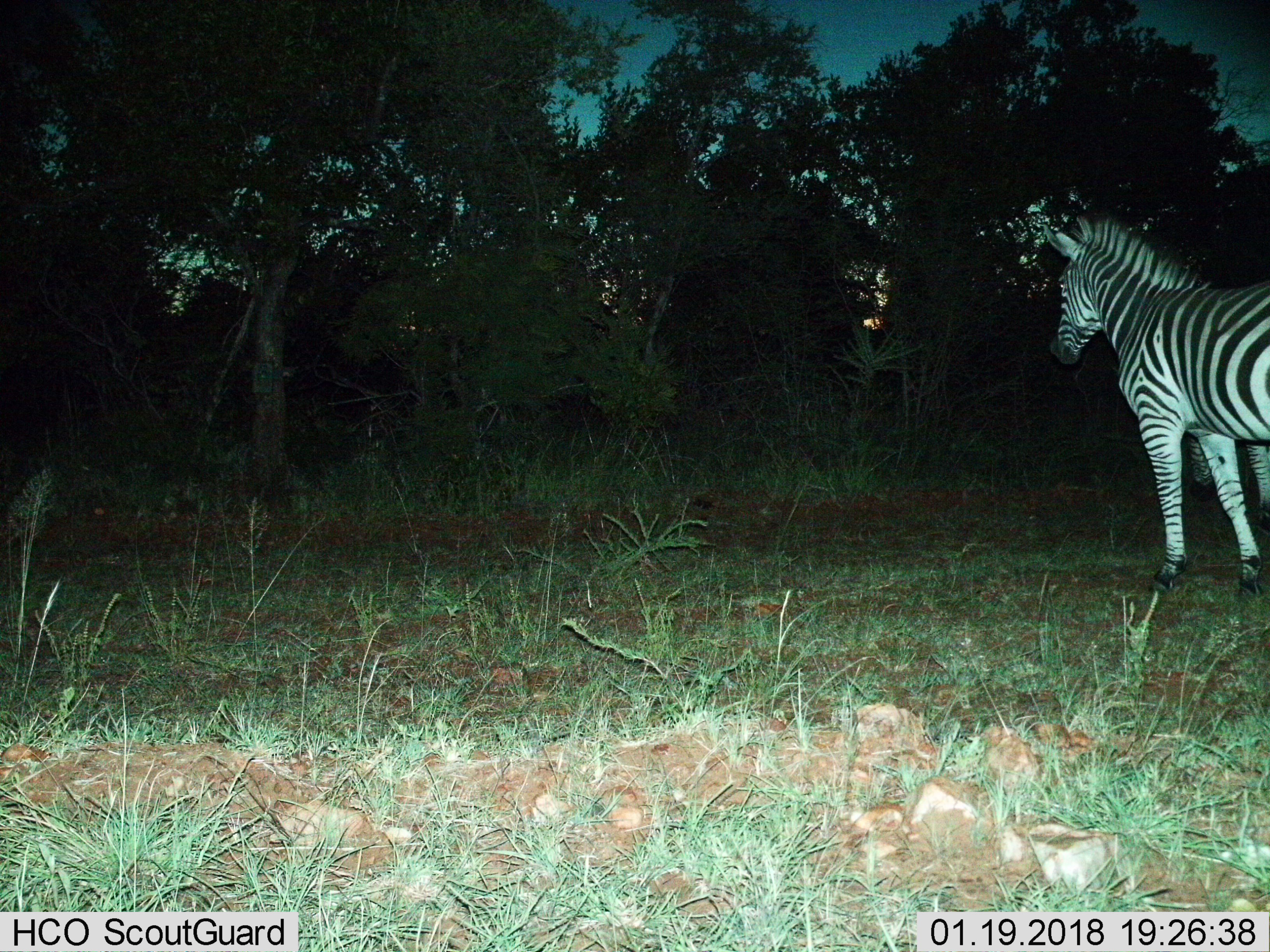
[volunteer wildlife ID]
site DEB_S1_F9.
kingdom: Animalia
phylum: Chordata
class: Mammalia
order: Perissodactyla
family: Equidae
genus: Equus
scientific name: Equus quagga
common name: plains zebra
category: zebraplains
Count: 1.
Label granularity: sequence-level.